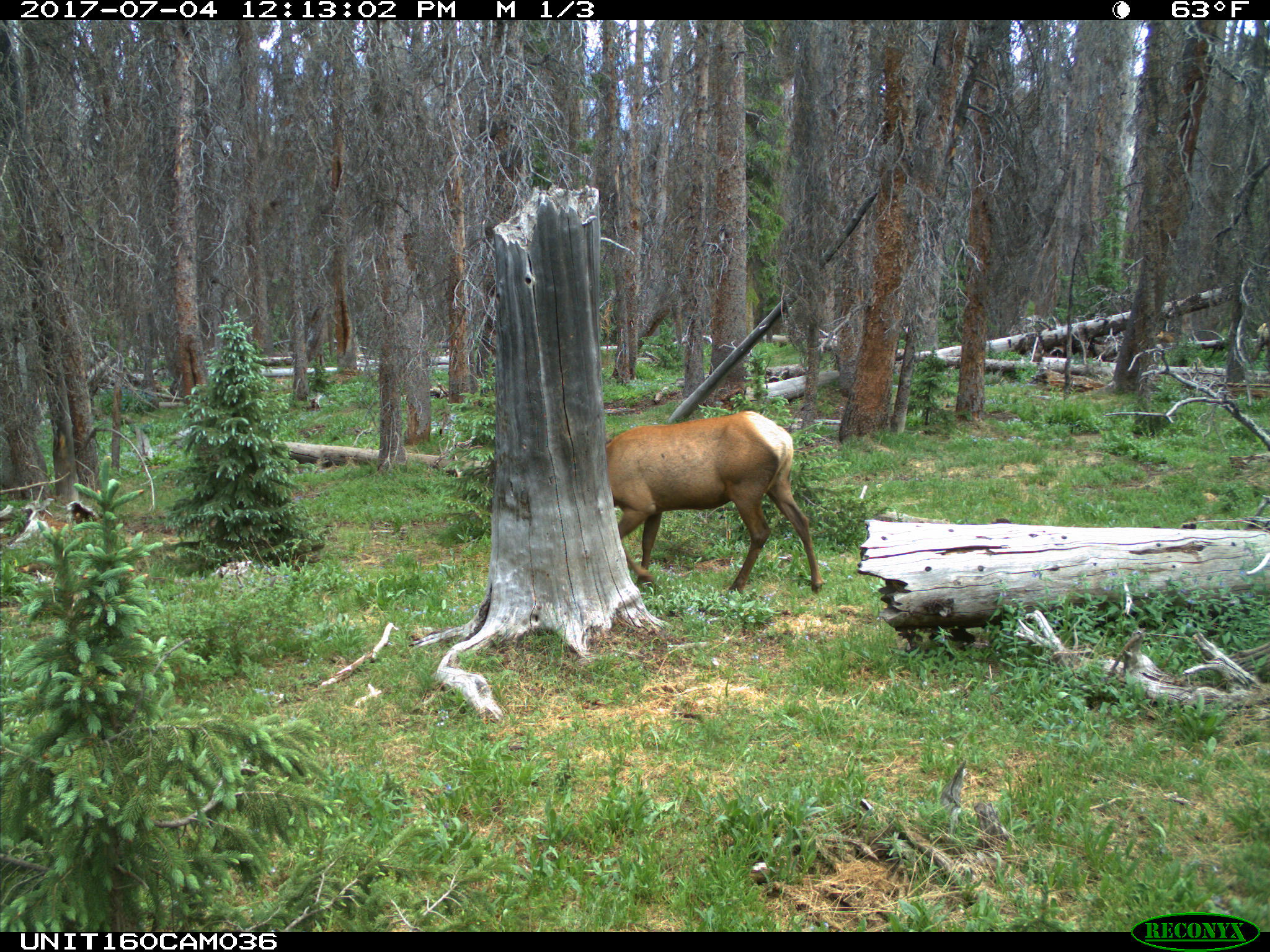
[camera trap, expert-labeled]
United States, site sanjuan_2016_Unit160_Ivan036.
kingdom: Animalia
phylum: Chordata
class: Mammalia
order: Artiodactyla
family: Cervidae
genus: Cervus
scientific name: Cervus elaphus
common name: red deer